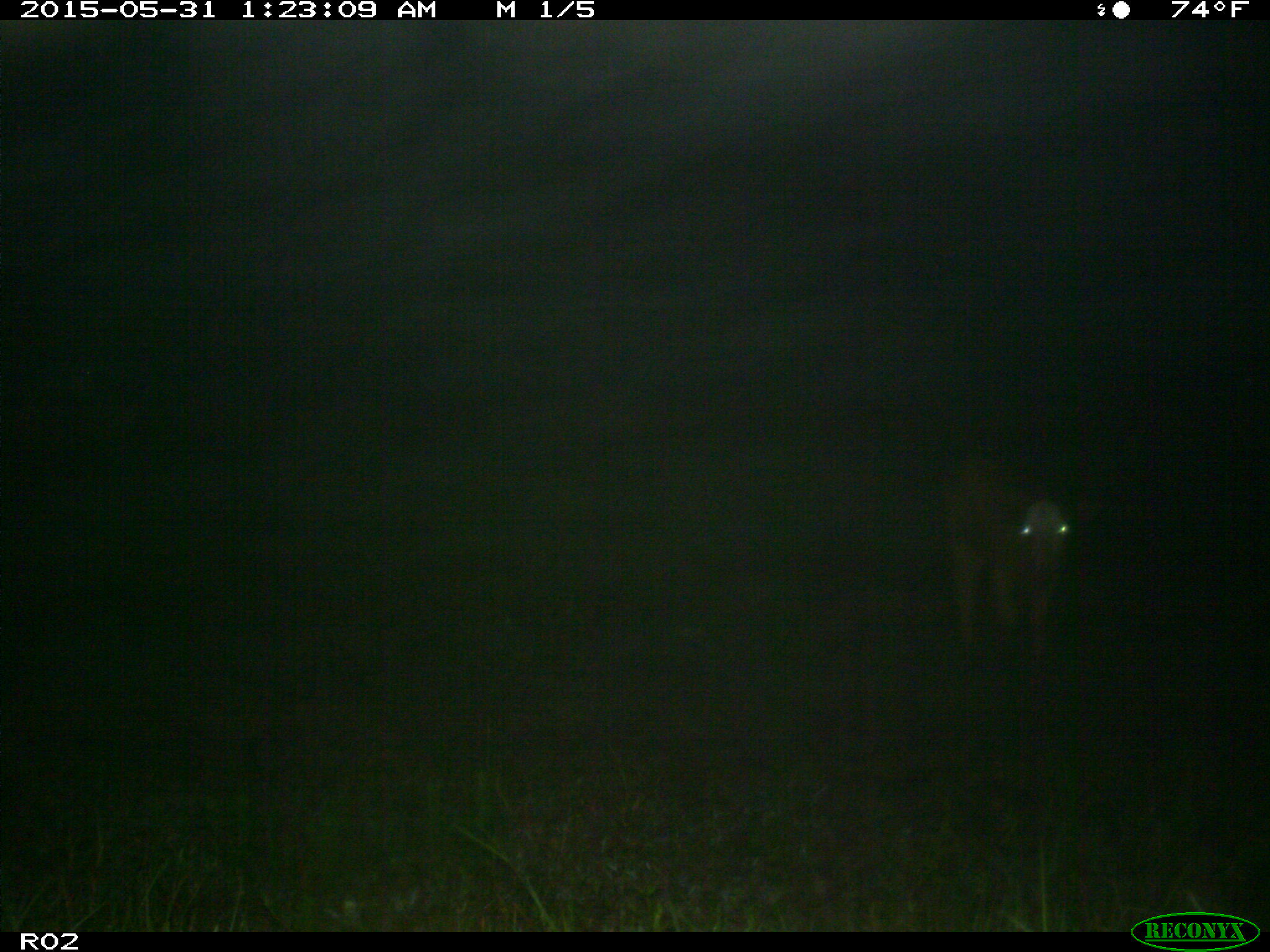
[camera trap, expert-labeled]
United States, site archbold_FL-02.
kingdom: Animalia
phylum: Chordata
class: Mammalia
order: Artiodactyla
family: Bovidae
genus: Bos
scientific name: Bos taurus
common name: domestic cow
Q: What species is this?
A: Bos taurus (domestic cow).